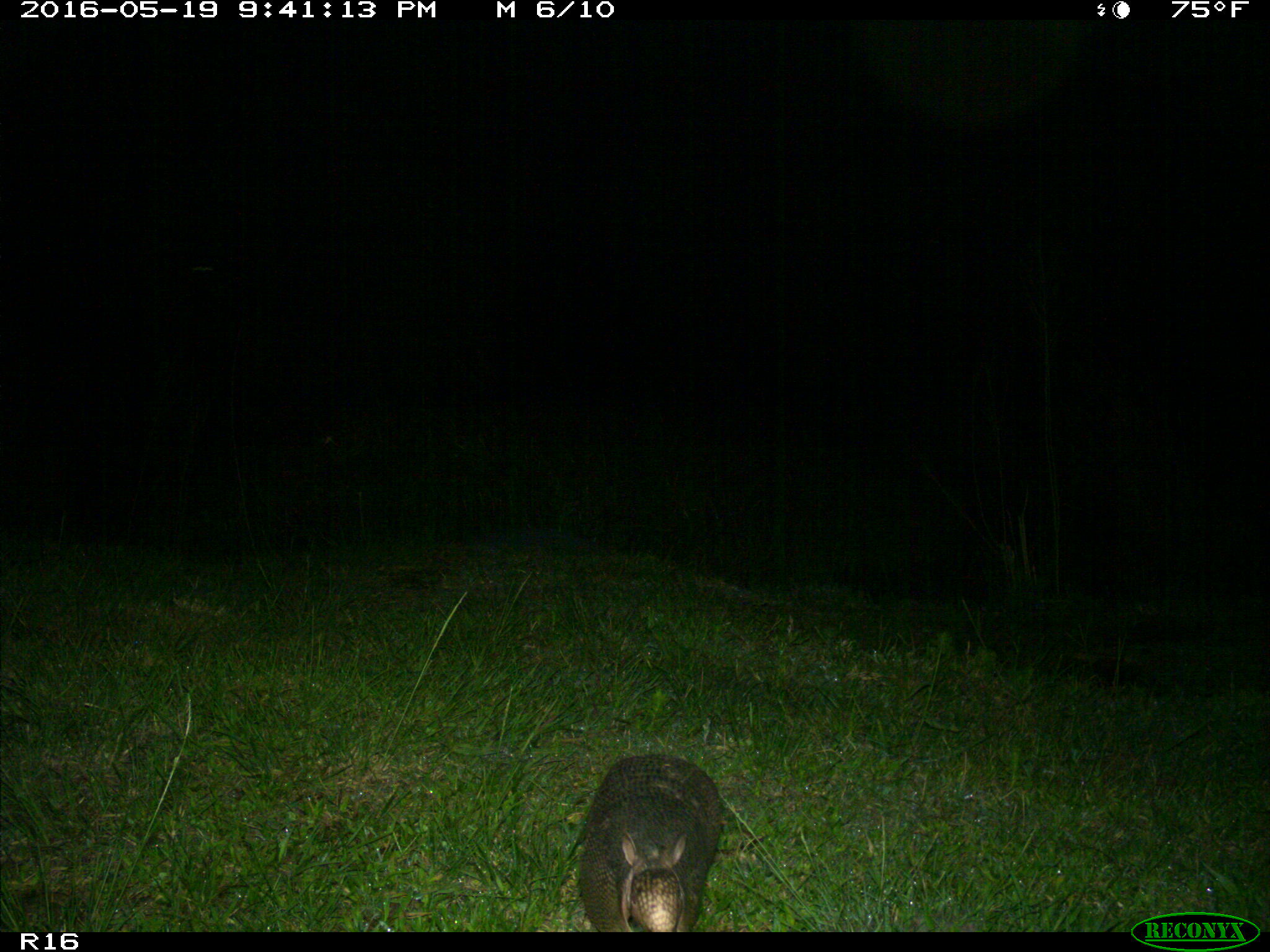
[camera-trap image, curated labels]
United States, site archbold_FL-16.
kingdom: Animalia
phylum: Chordata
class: Mammalia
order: Cingulata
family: Dasypodidae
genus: Dasypus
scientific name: Dasypus novemcinctus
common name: nine-banded armadillo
Dasypus novemcinctus (nine-banded armadillo).